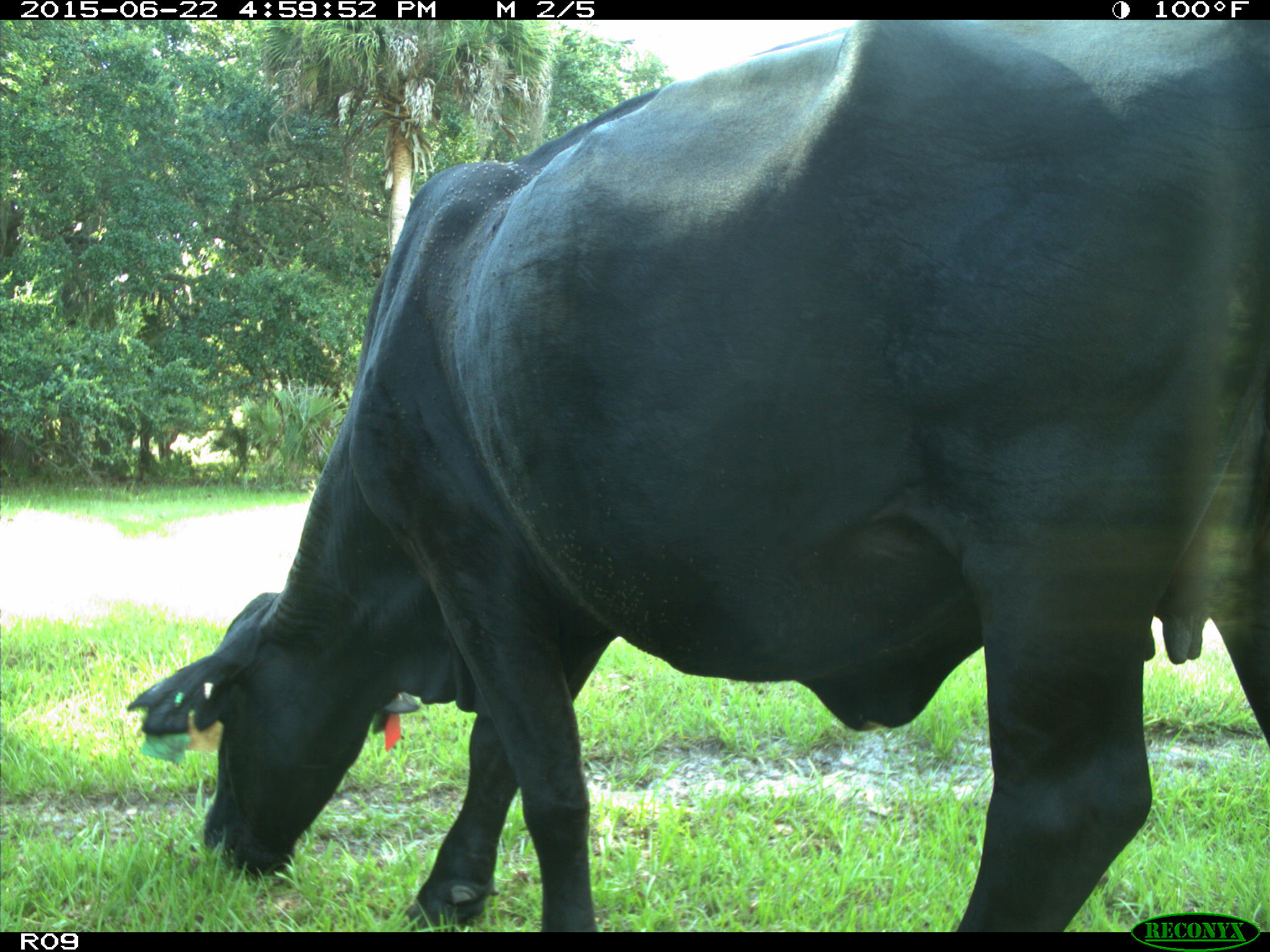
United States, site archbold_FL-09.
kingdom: Animalia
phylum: Chordata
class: Mammalia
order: Artiodactyla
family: Bovidae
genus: Bos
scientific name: Bos taurus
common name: domestic cow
Bos taurus (domestic cow).